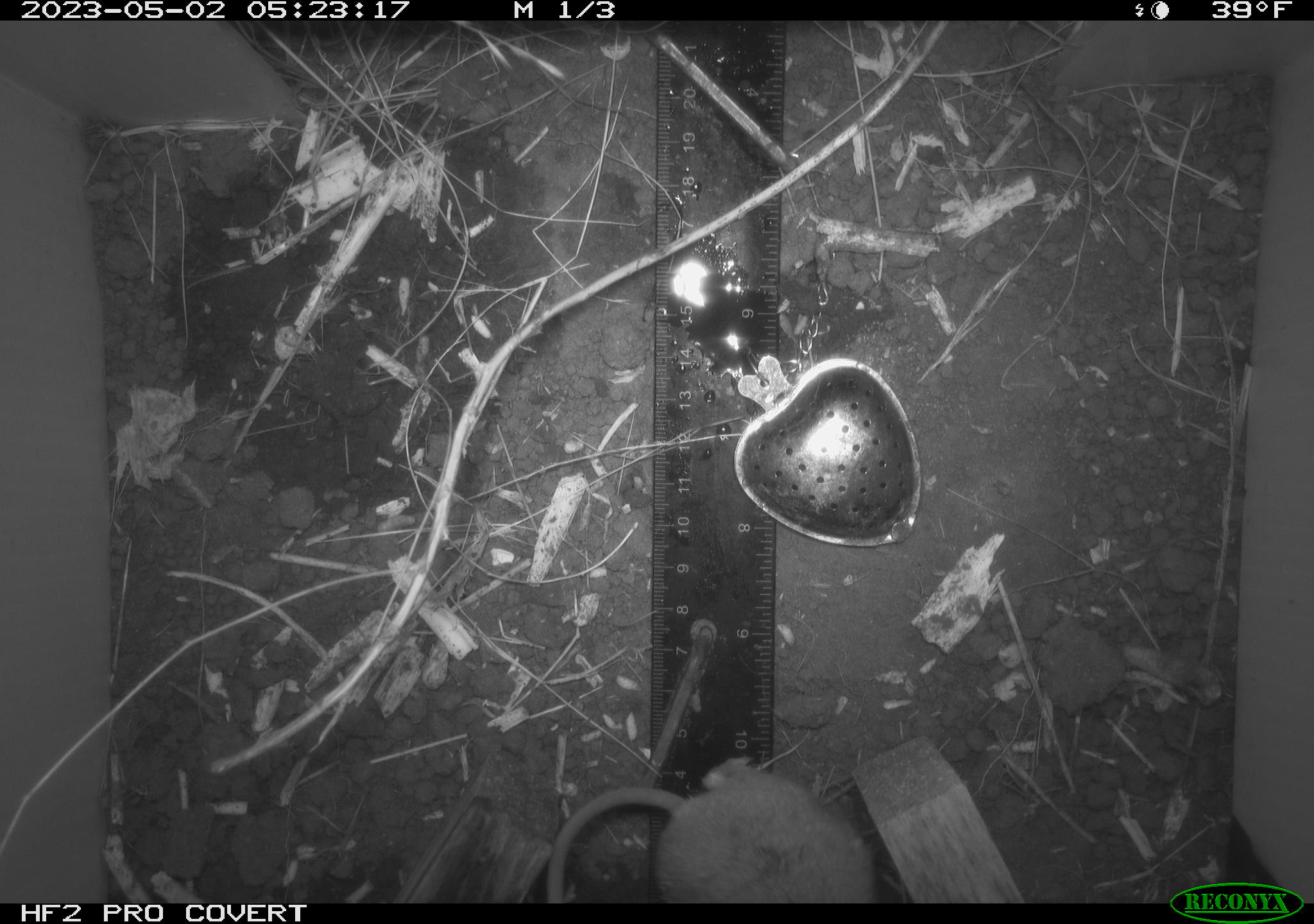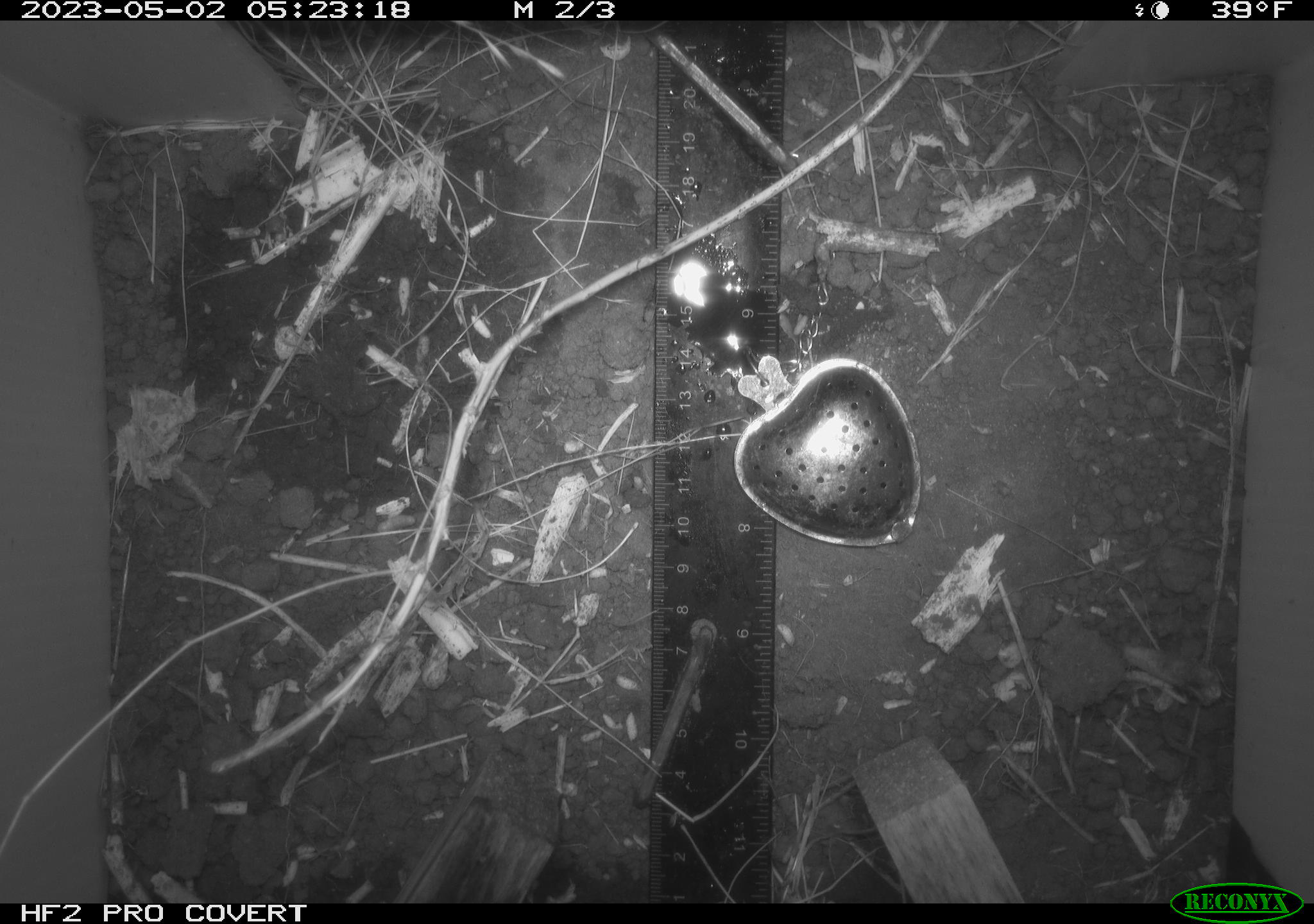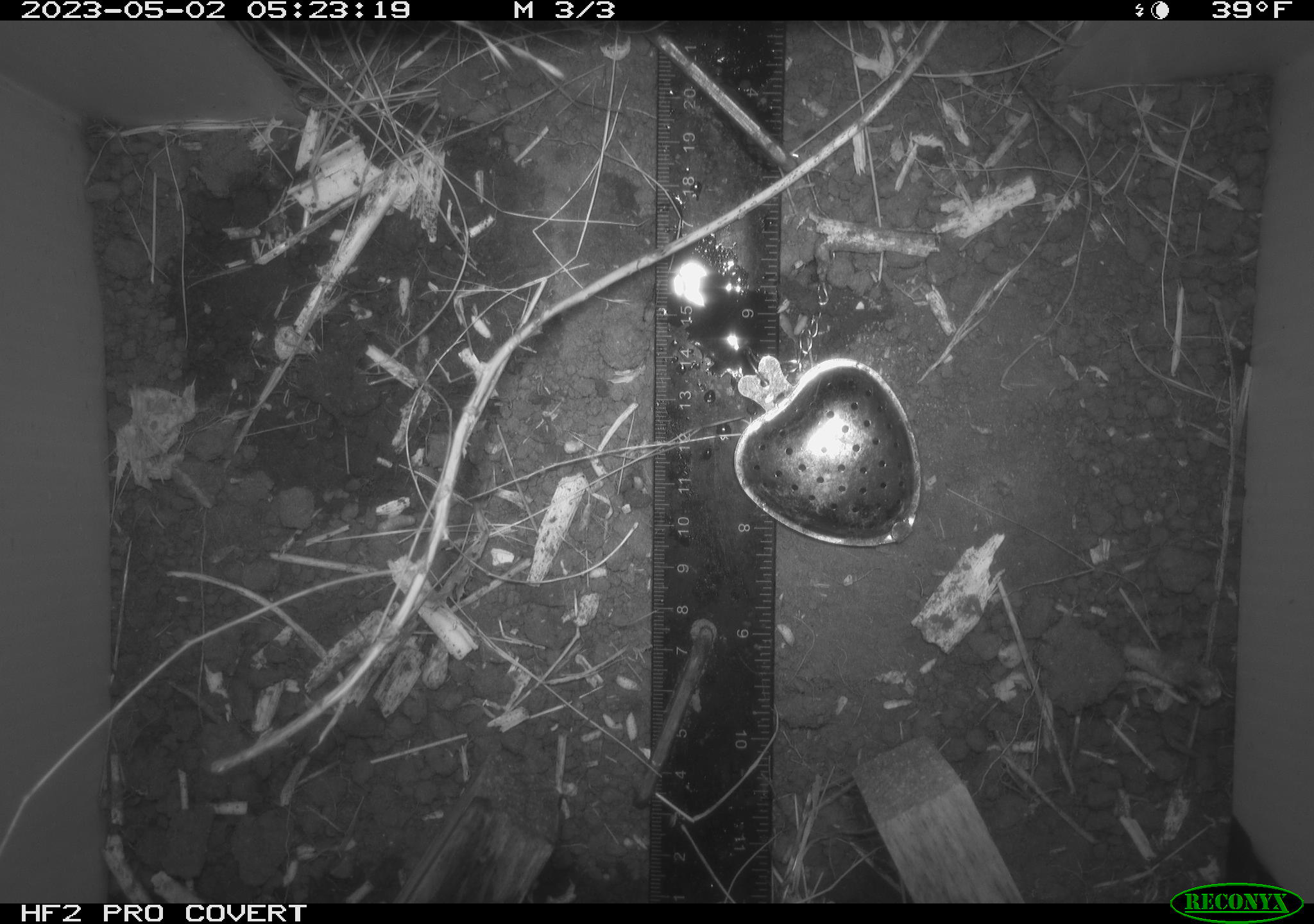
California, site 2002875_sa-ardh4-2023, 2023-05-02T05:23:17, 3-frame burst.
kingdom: Animalia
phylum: Chordata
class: Mammalia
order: Rodentia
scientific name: Rodentia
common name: mouse species